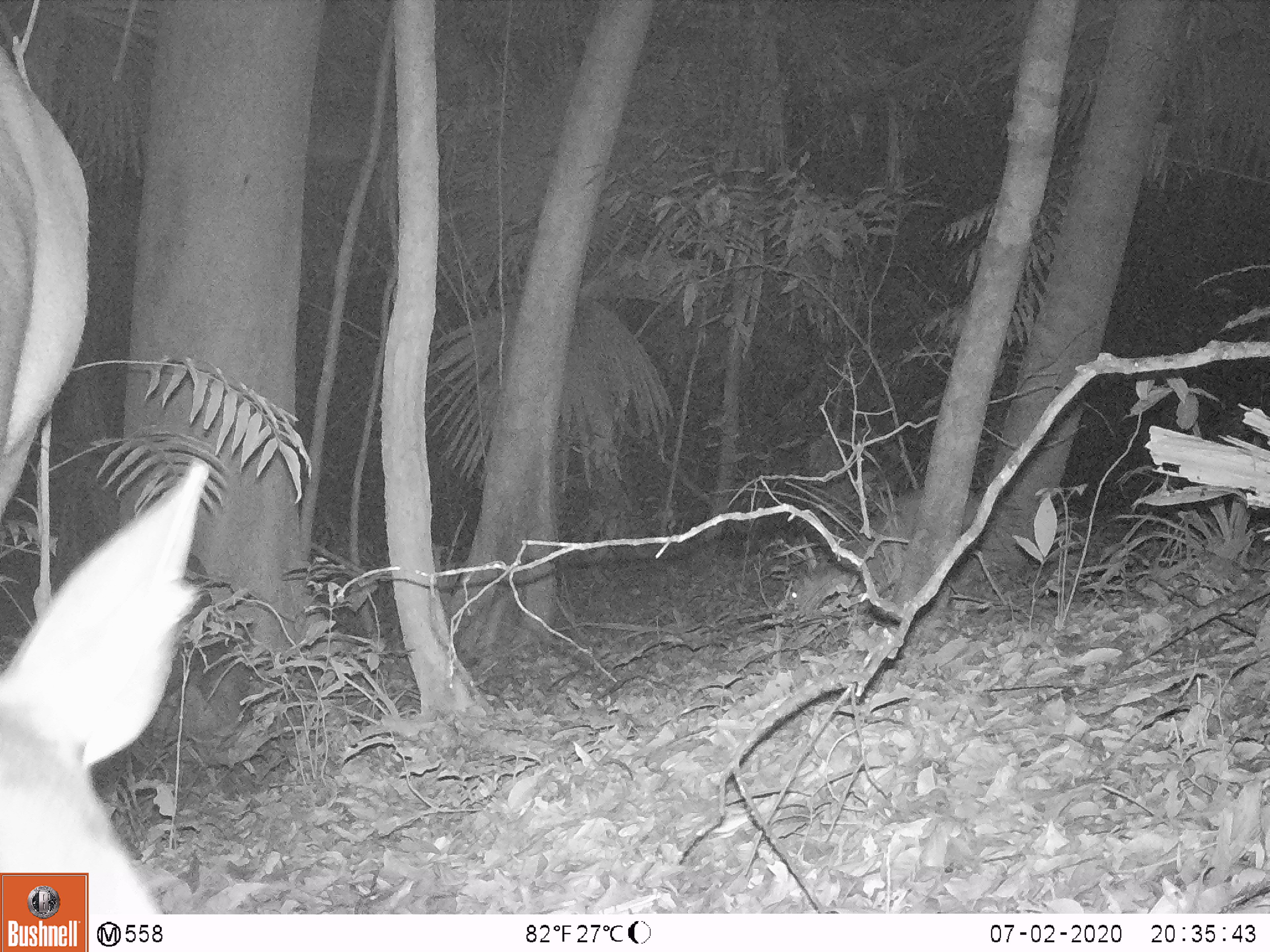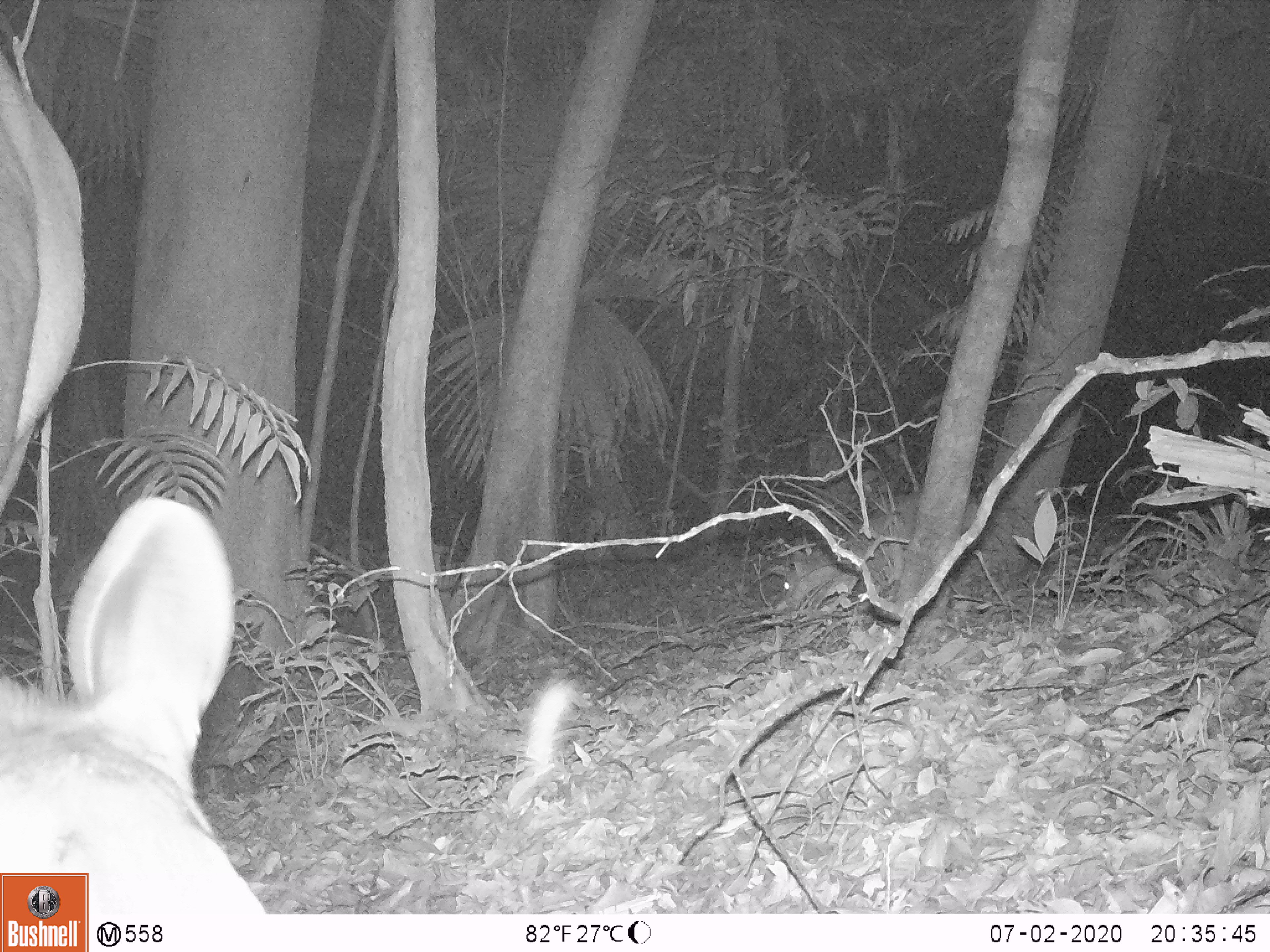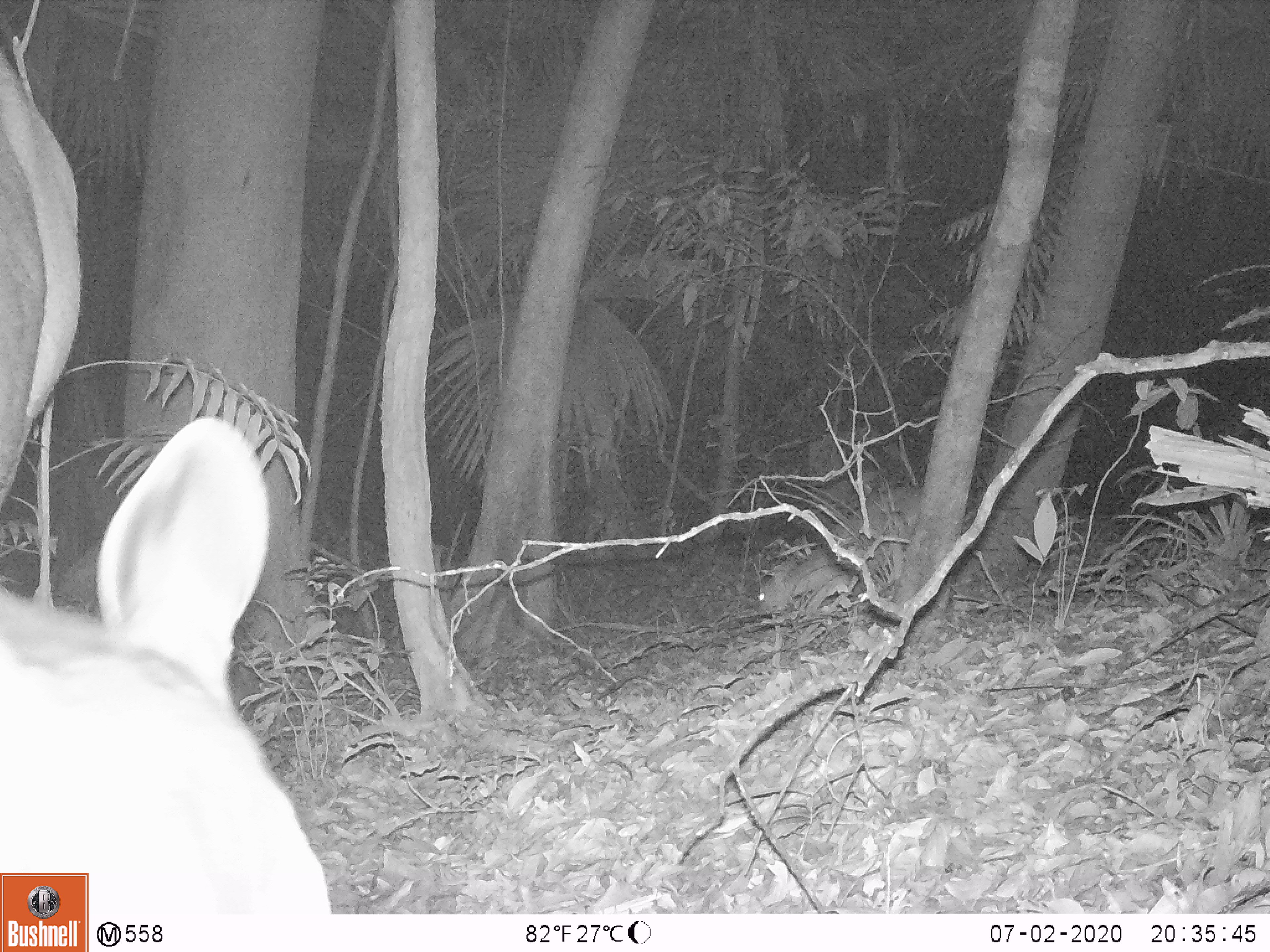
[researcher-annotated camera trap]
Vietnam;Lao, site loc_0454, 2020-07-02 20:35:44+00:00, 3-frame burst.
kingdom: Animalia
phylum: Chordata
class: Mammalia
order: Artiodactyla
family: Cervidae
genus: Rusa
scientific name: Rusa unicolor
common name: sambar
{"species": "sambar (Rusa unicolor)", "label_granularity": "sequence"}